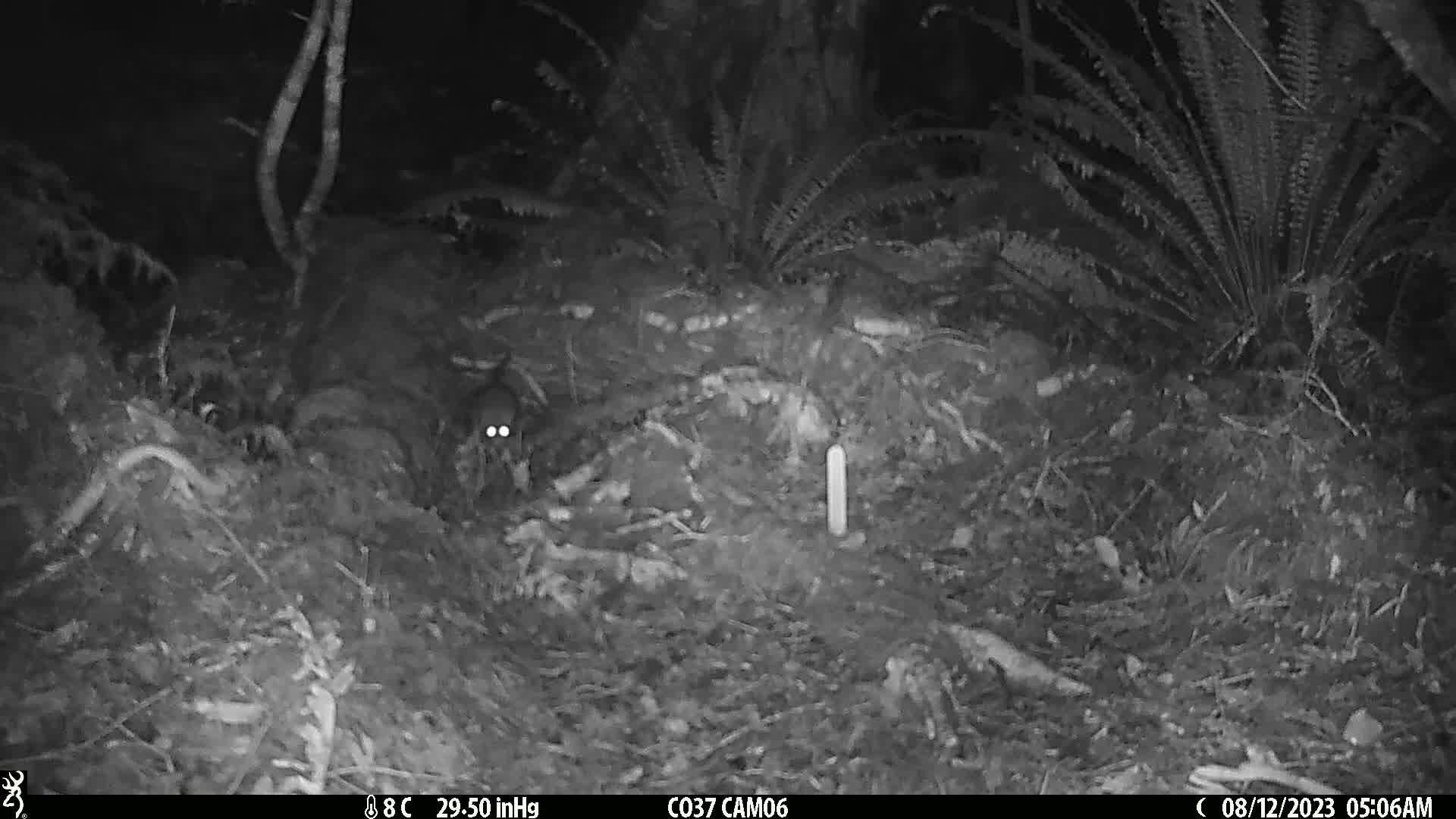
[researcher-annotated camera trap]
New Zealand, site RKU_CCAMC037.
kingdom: Animalia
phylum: Chordata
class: Mammalia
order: Rodentia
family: Muridae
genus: Rattus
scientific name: Rattus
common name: rat